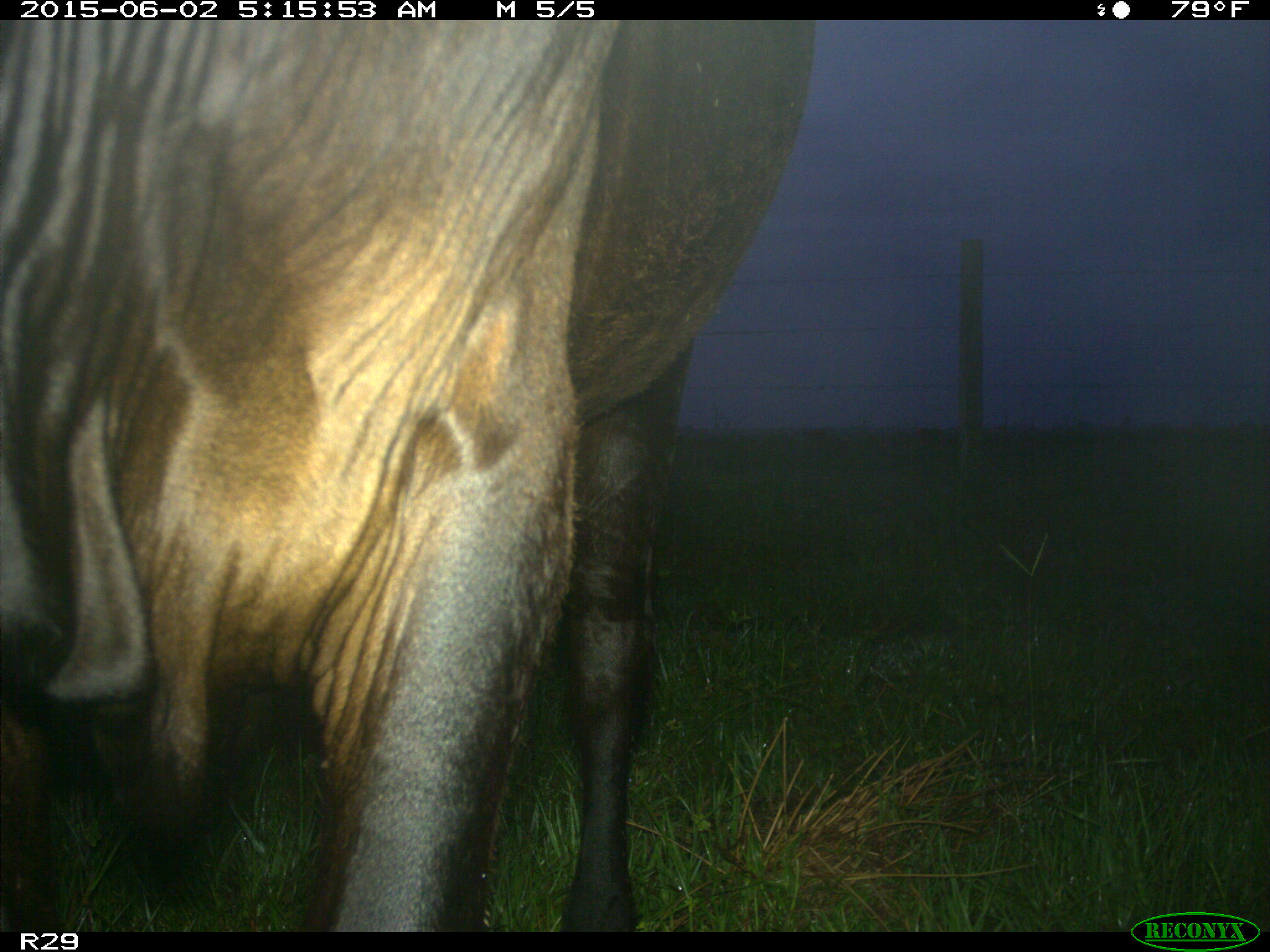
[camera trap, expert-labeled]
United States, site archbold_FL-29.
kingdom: Animalia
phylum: Chordata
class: Mammalia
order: Artiodactyla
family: Bovidae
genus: Bos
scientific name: Bos taurus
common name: domestic cow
Bos taurus (domestic cow).